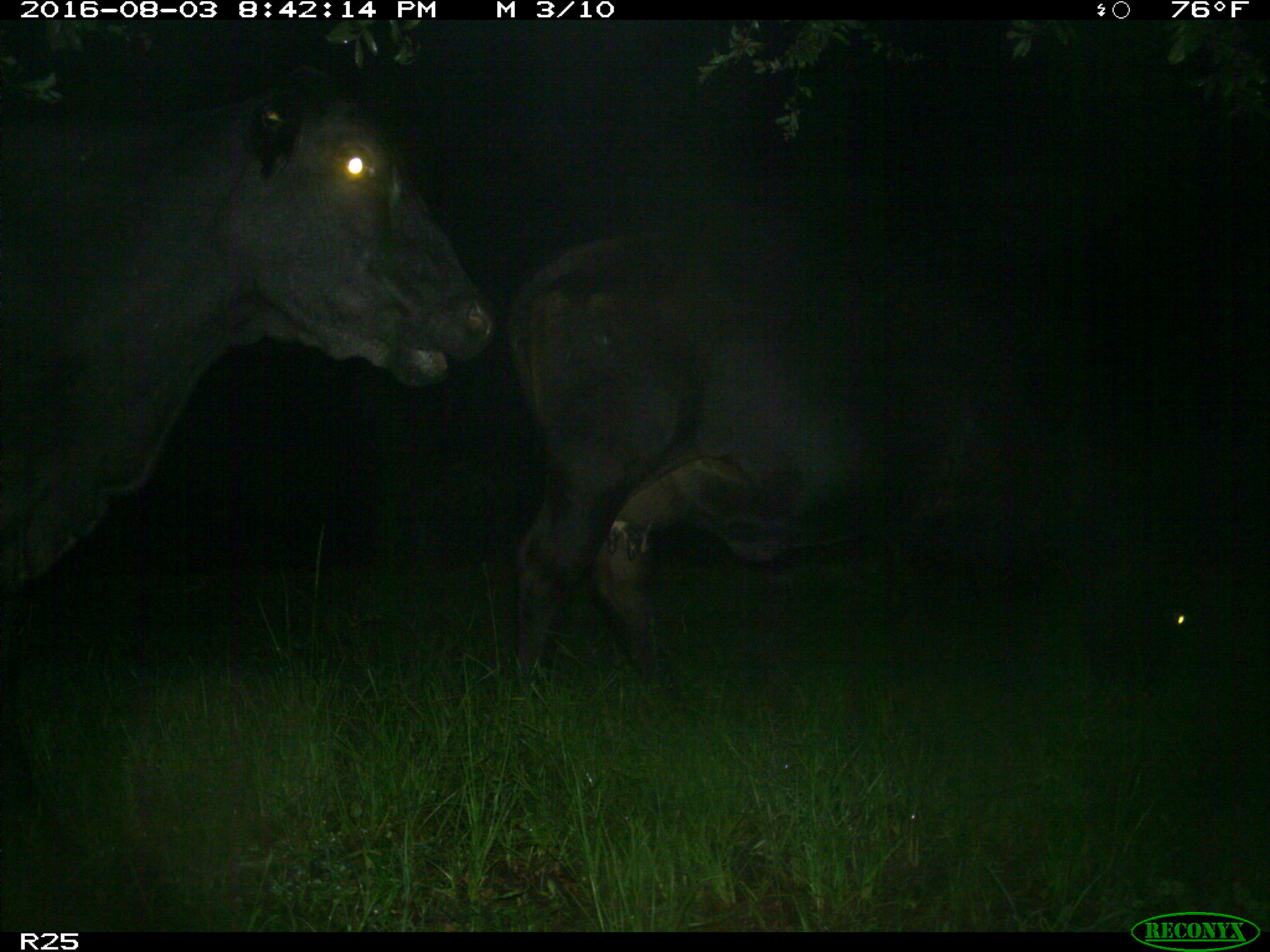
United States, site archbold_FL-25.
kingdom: Animalia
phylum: Chordata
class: Mammalia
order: Artiodactyla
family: Bovidae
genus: Bos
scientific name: Bos taurus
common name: domestic cow